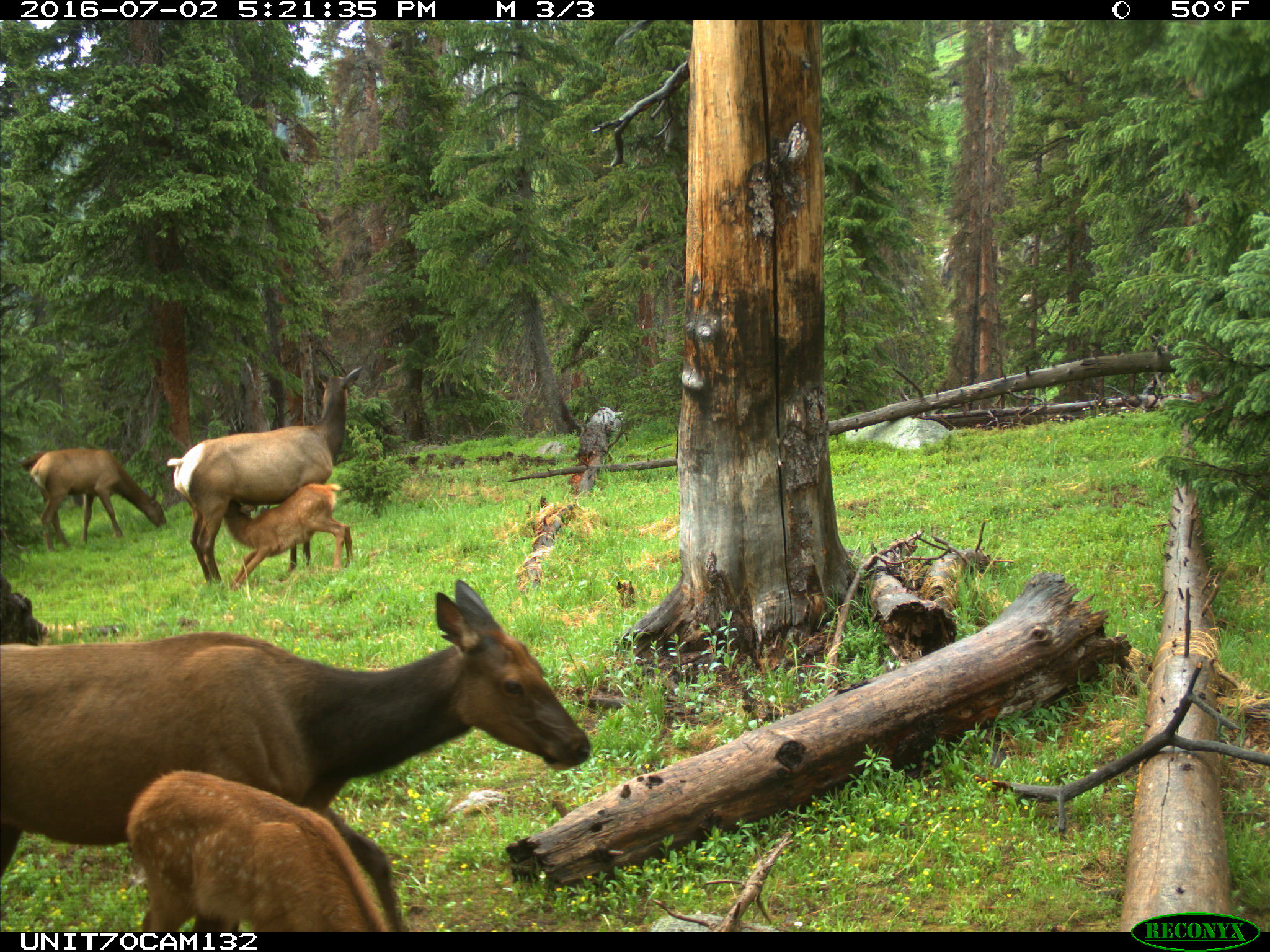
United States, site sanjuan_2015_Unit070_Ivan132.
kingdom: Animalia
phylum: Chordata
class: Mammalia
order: Artiodactyla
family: Cervidae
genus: Cervus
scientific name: Cervus elaphus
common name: red deer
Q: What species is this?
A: Cervus elaphus (red deer).